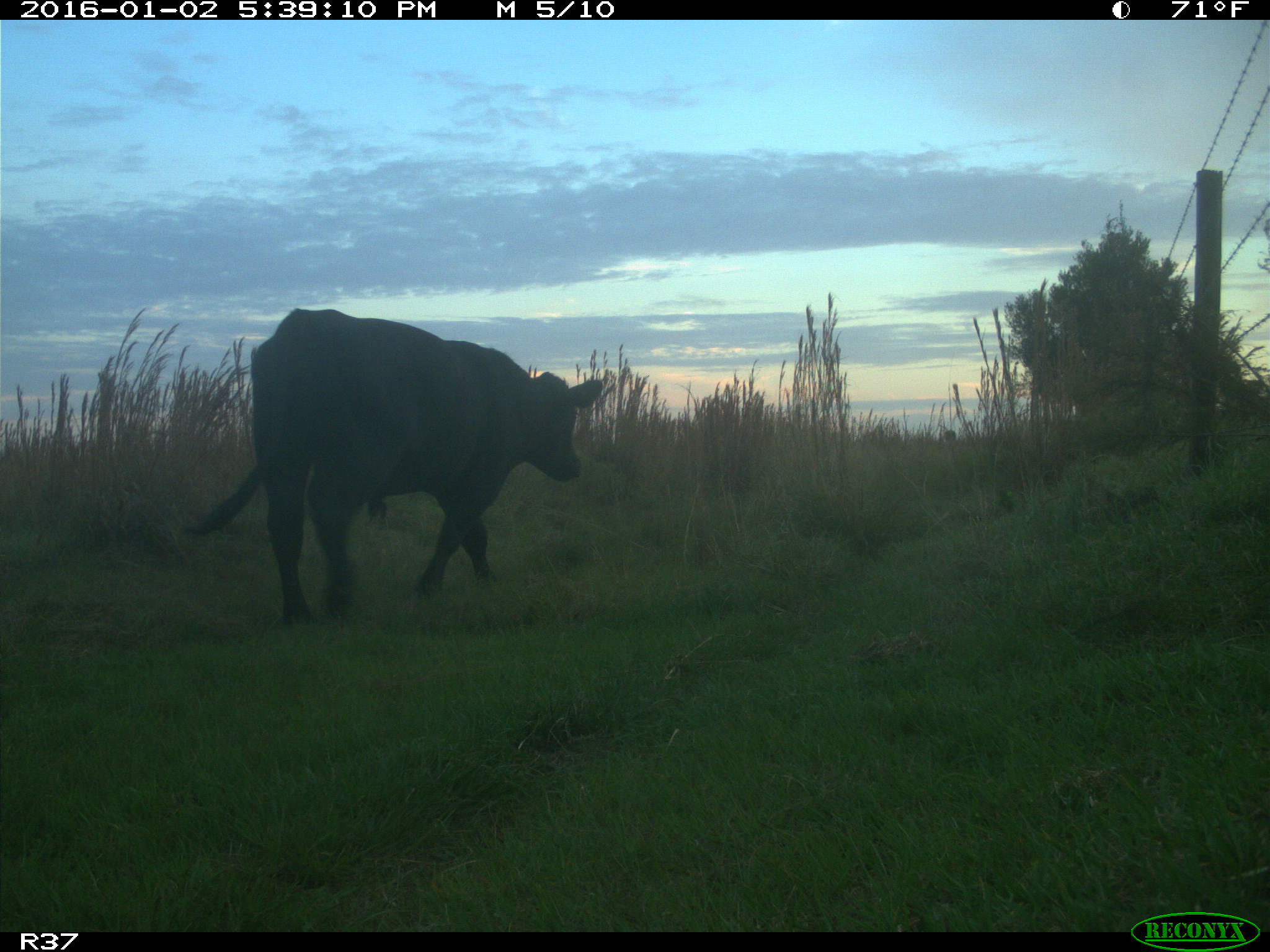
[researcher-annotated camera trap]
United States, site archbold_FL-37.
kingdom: Animalia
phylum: Chordata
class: Mammalia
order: Artiodactyla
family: Bovidae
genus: Bos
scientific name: Bos taurus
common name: domestic cow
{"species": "Bos taurus (domestic cow)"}